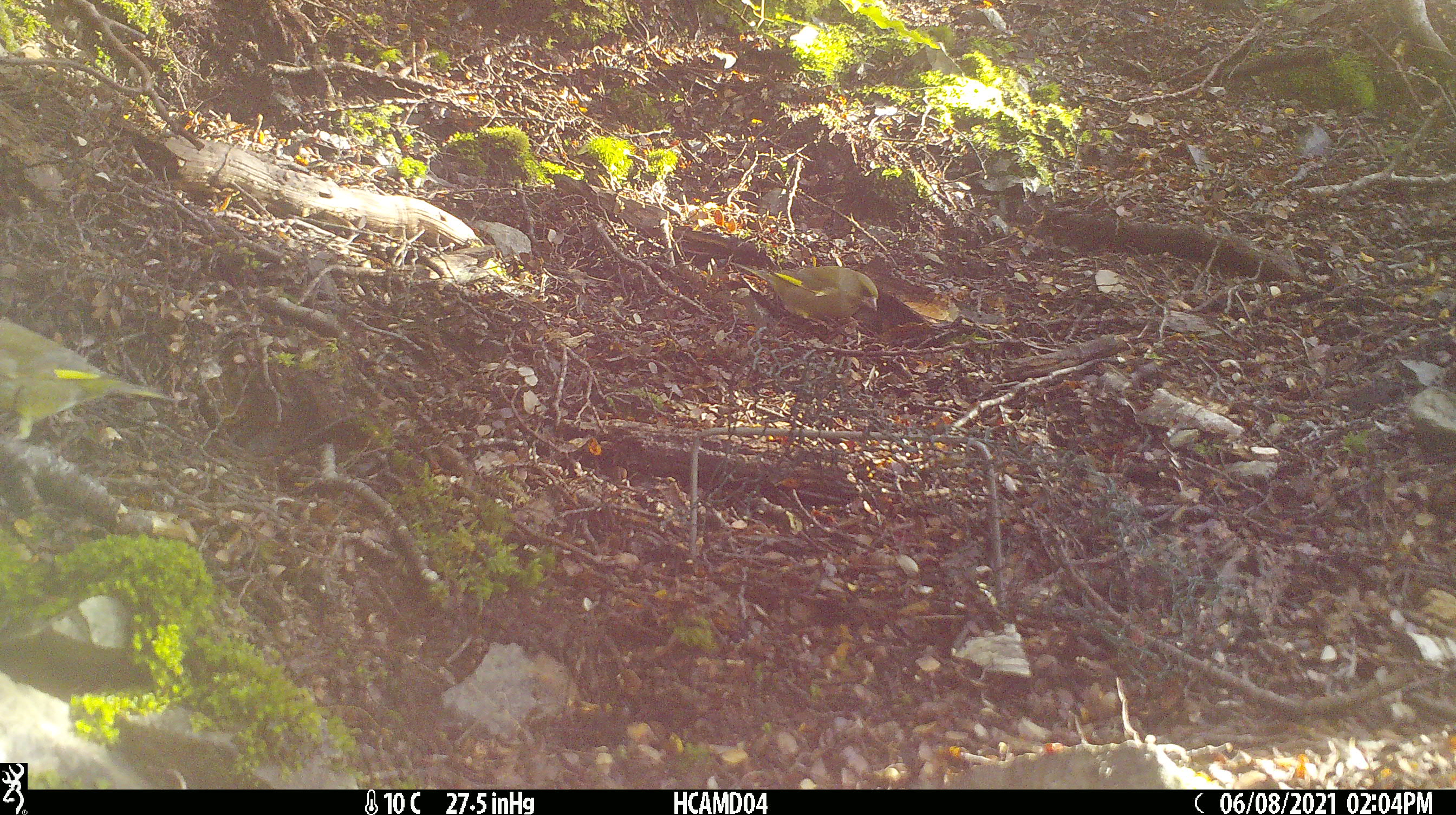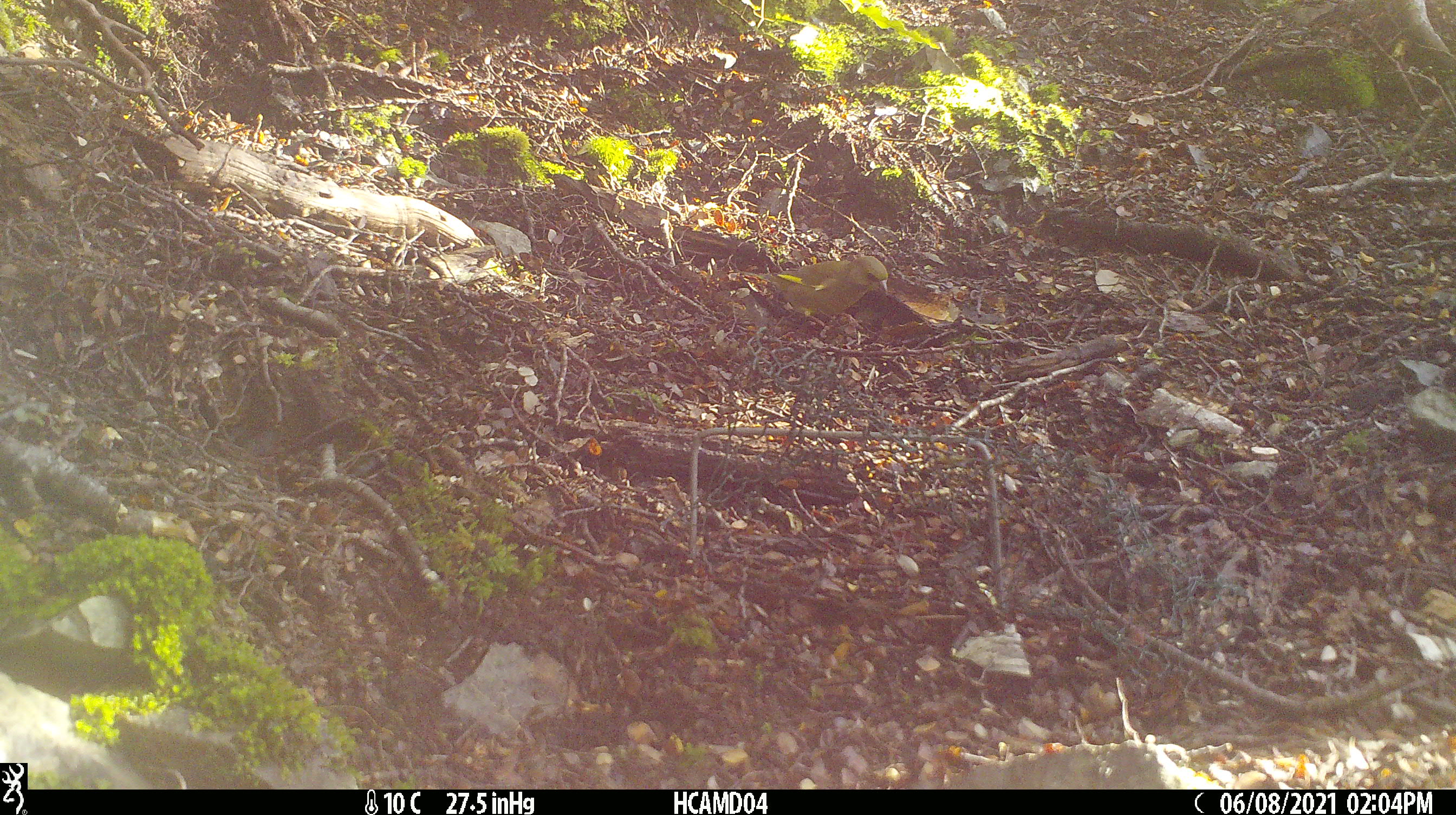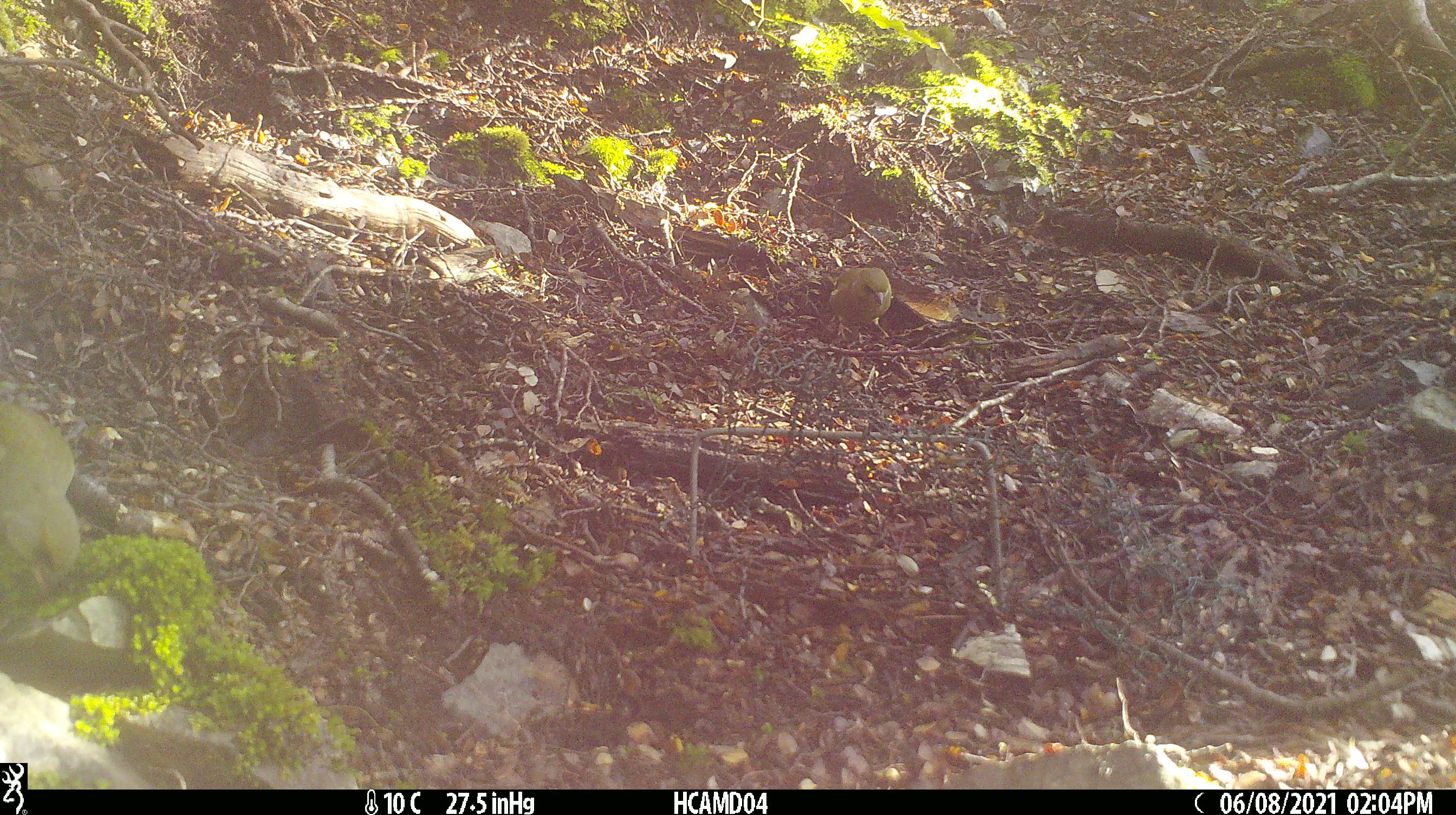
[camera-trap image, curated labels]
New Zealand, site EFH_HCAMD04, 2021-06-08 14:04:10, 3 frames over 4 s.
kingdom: Animalia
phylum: Chordata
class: Aves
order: Passeriformes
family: Fringillidae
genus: Chloris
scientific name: Chloris chloris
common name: greenfinch